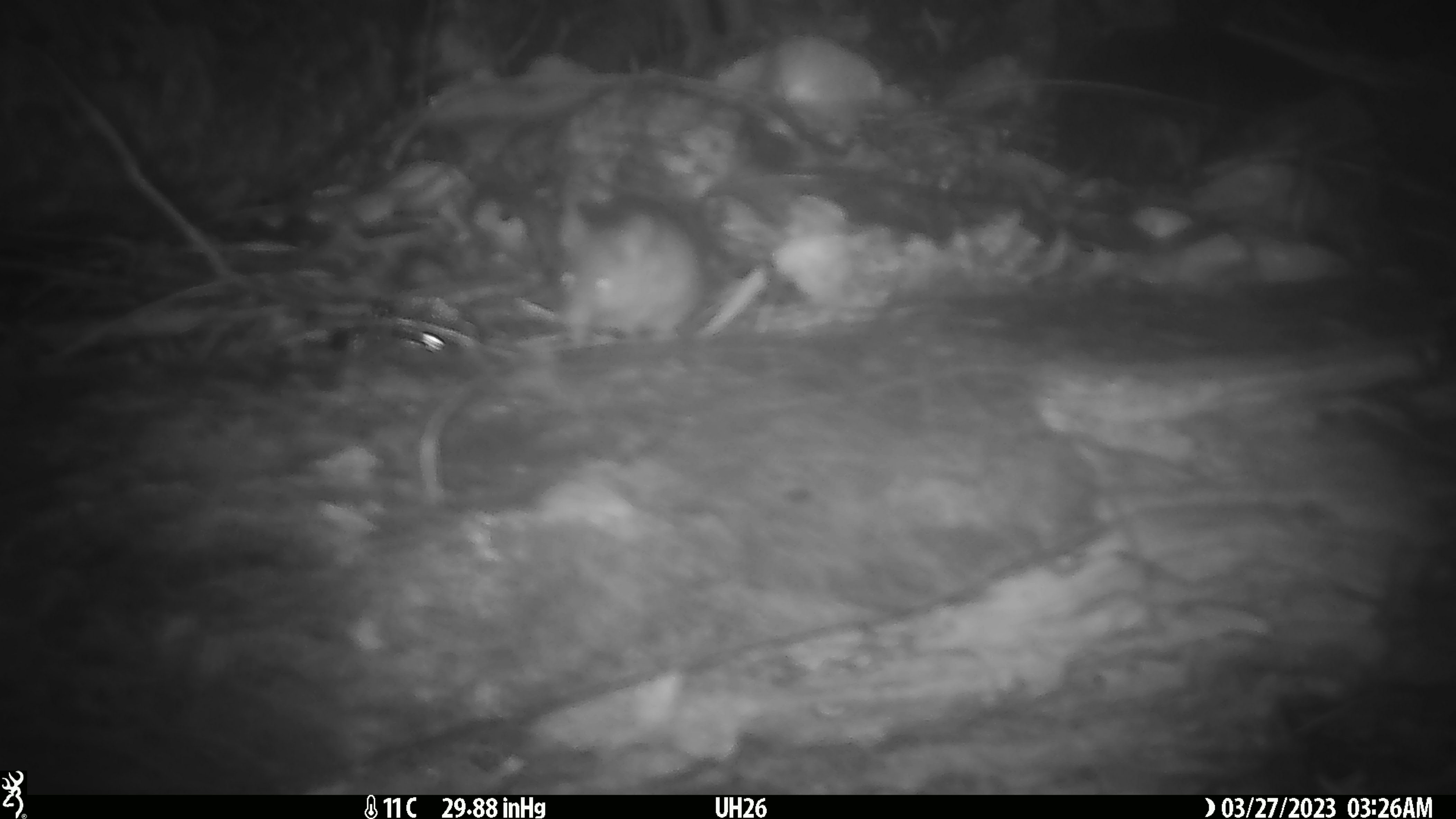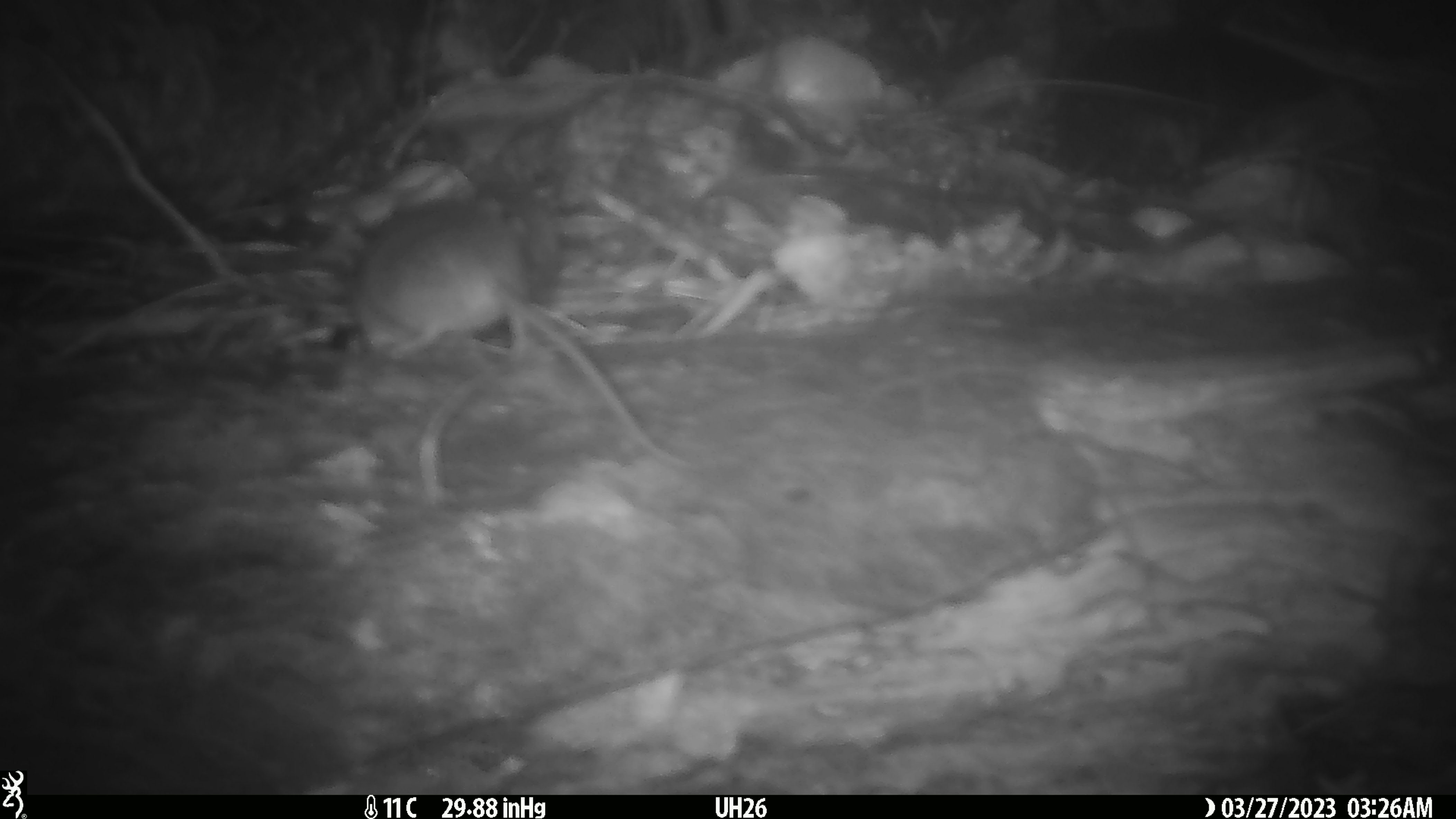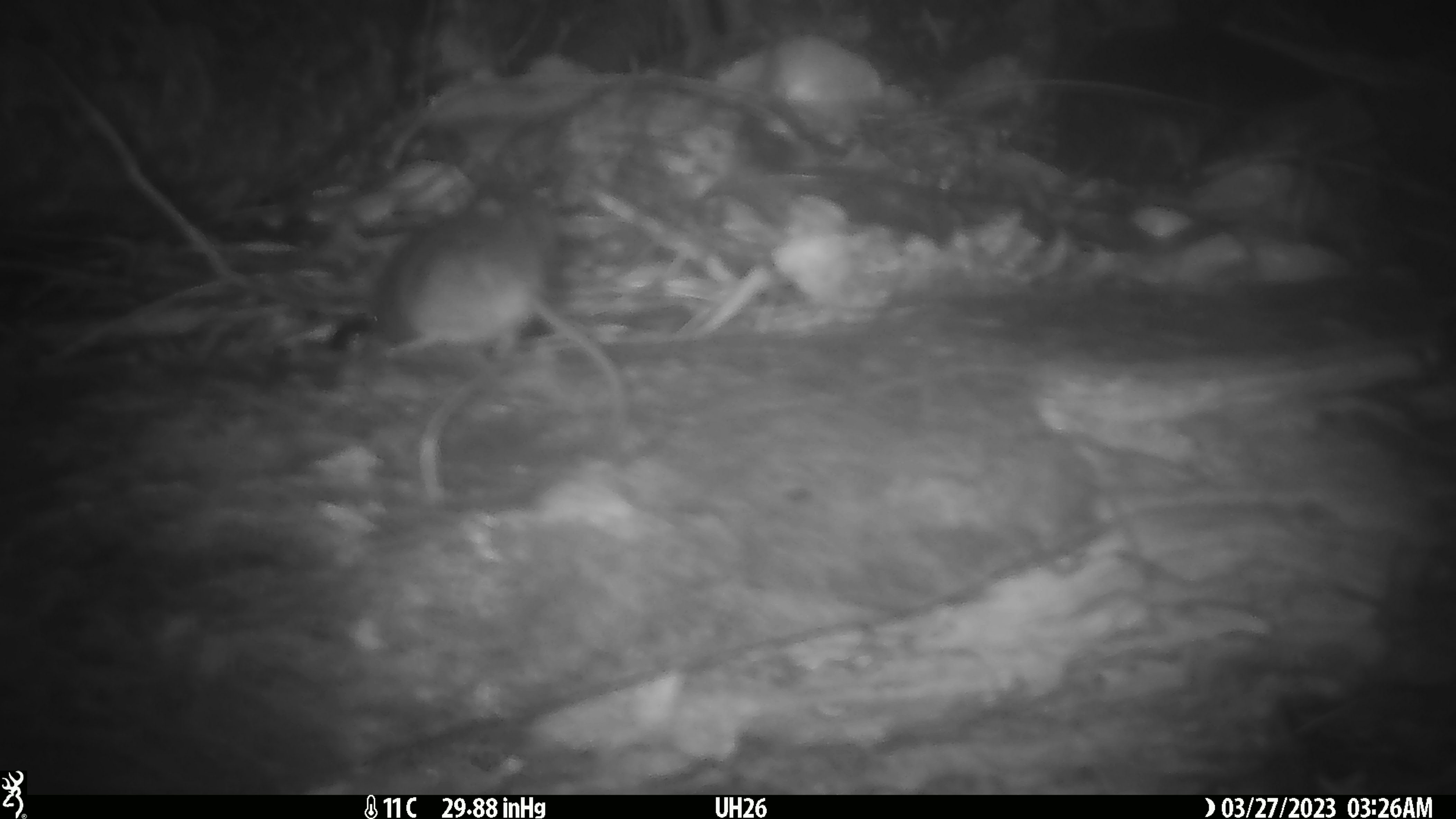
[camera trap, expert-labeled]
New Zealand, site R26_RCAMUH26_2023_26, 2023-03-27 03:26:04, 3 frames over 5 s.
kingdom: Animalia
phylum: Chordata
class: Mammalia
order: Rodentia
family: Muridae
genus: Mus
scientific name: Mus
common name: mouse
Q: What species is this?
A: Mouse (Mus).